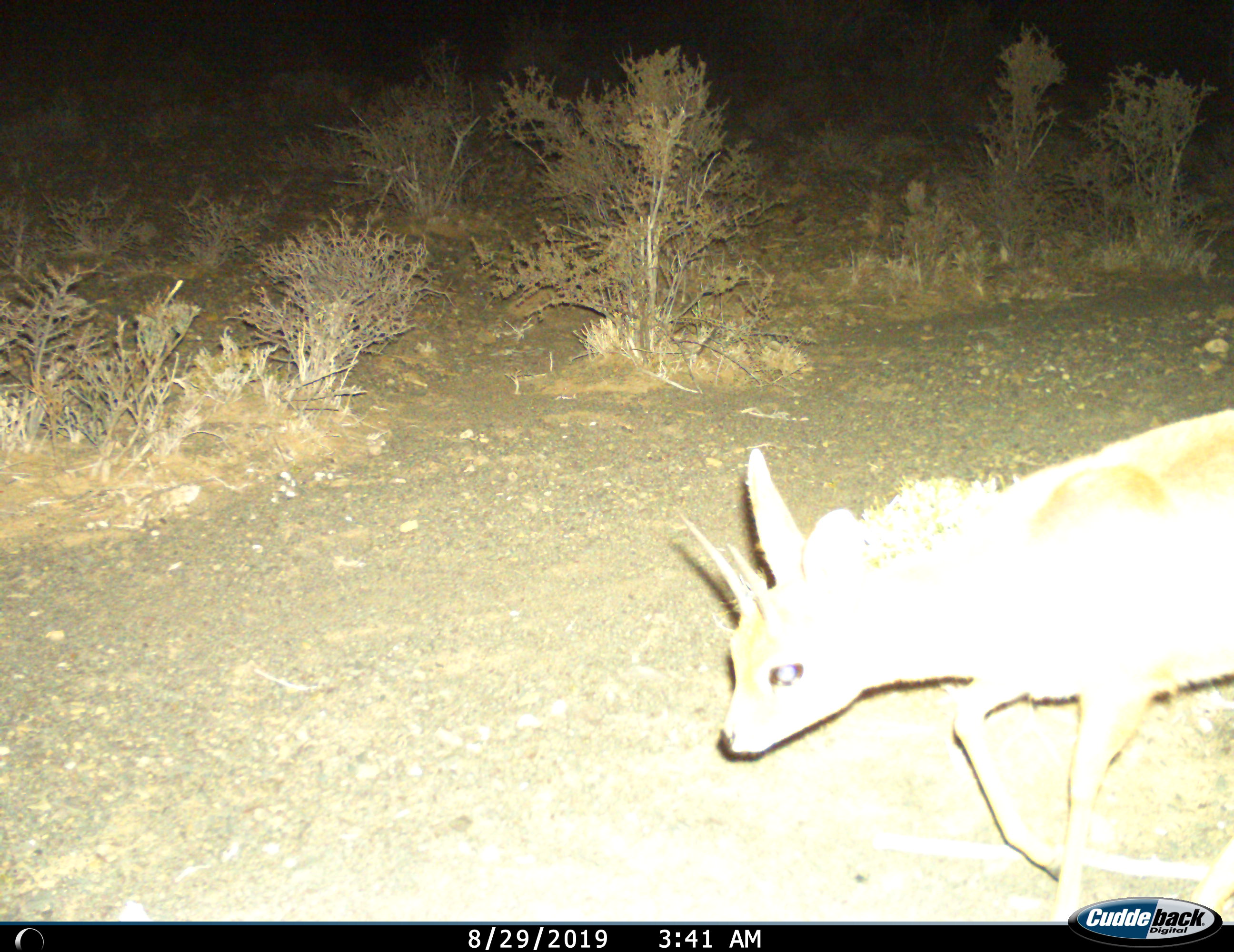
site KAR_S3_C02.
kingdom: Animalia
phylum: Chordata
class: Mammalia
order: Artiodactyla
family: Bovidae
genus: Raphicerus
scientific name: Raphicerus campestris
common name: steenbok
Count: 1.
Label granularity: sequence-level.